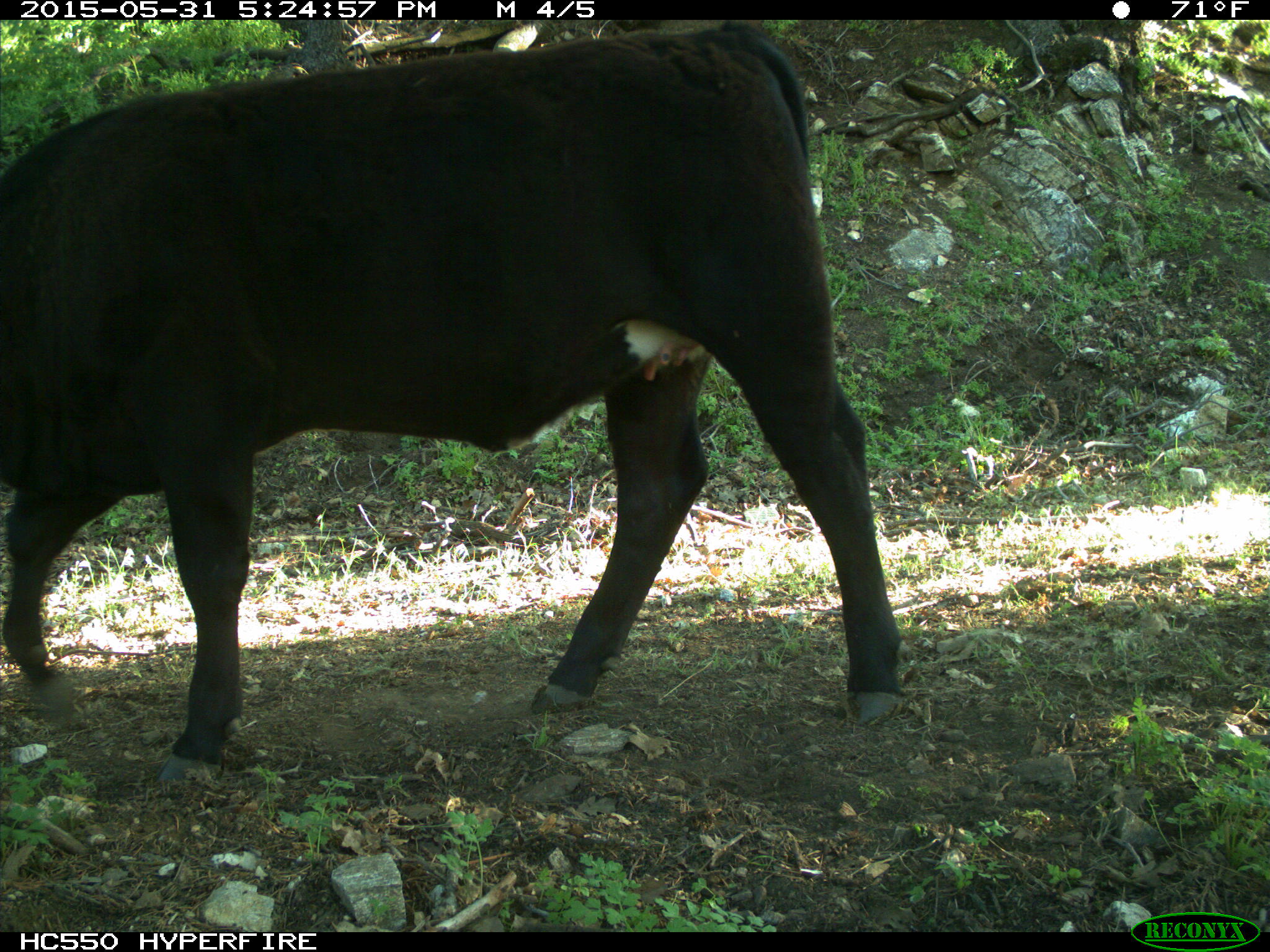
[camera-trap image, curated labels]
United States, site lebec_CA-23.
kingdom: Animalia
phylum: Chordata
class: Mammalia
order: Artiodactyla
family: Bovidae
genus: Bos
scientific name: Bos taurus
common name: domestic cow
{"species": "Bos taurus (domestic cow)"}